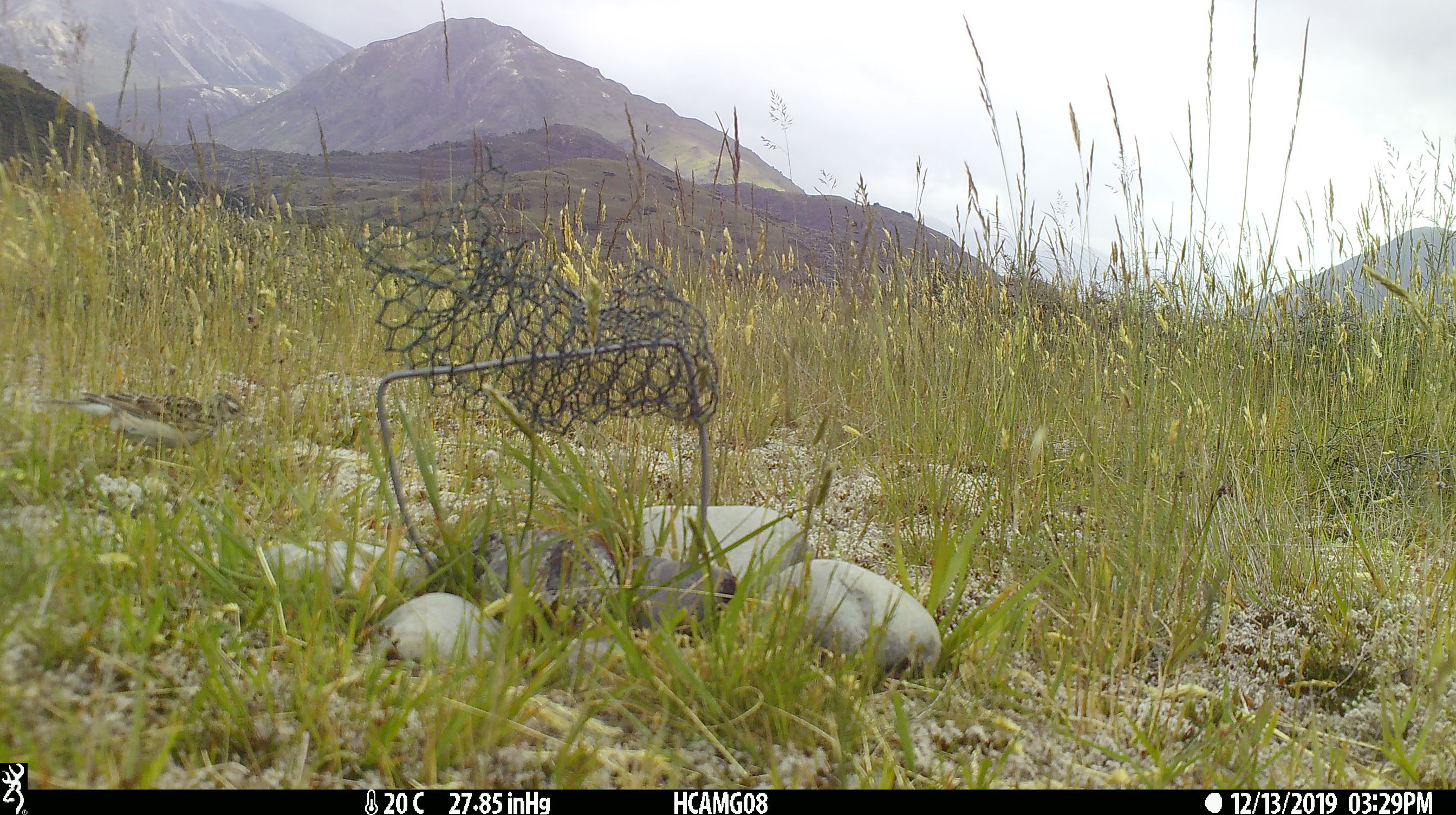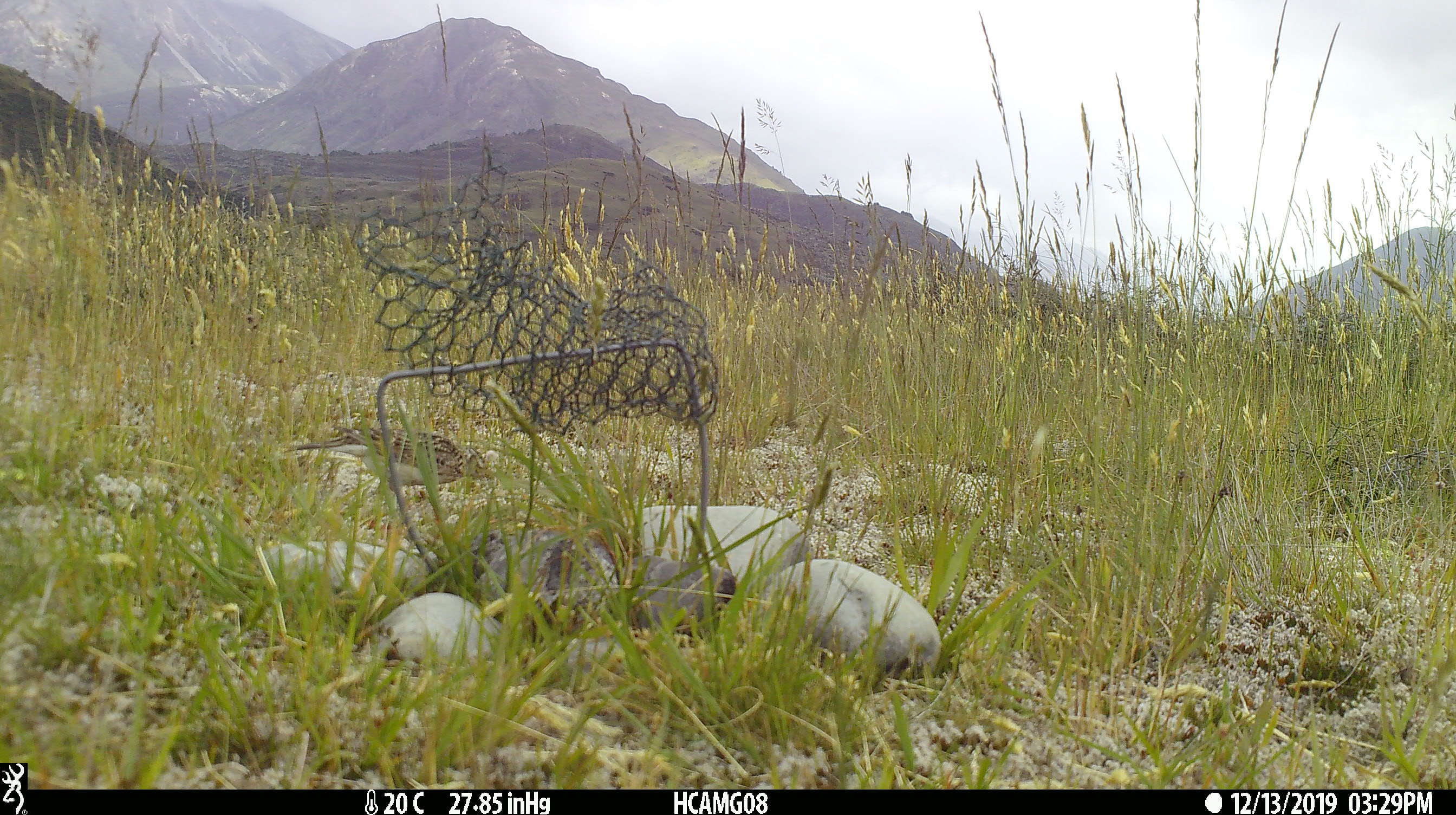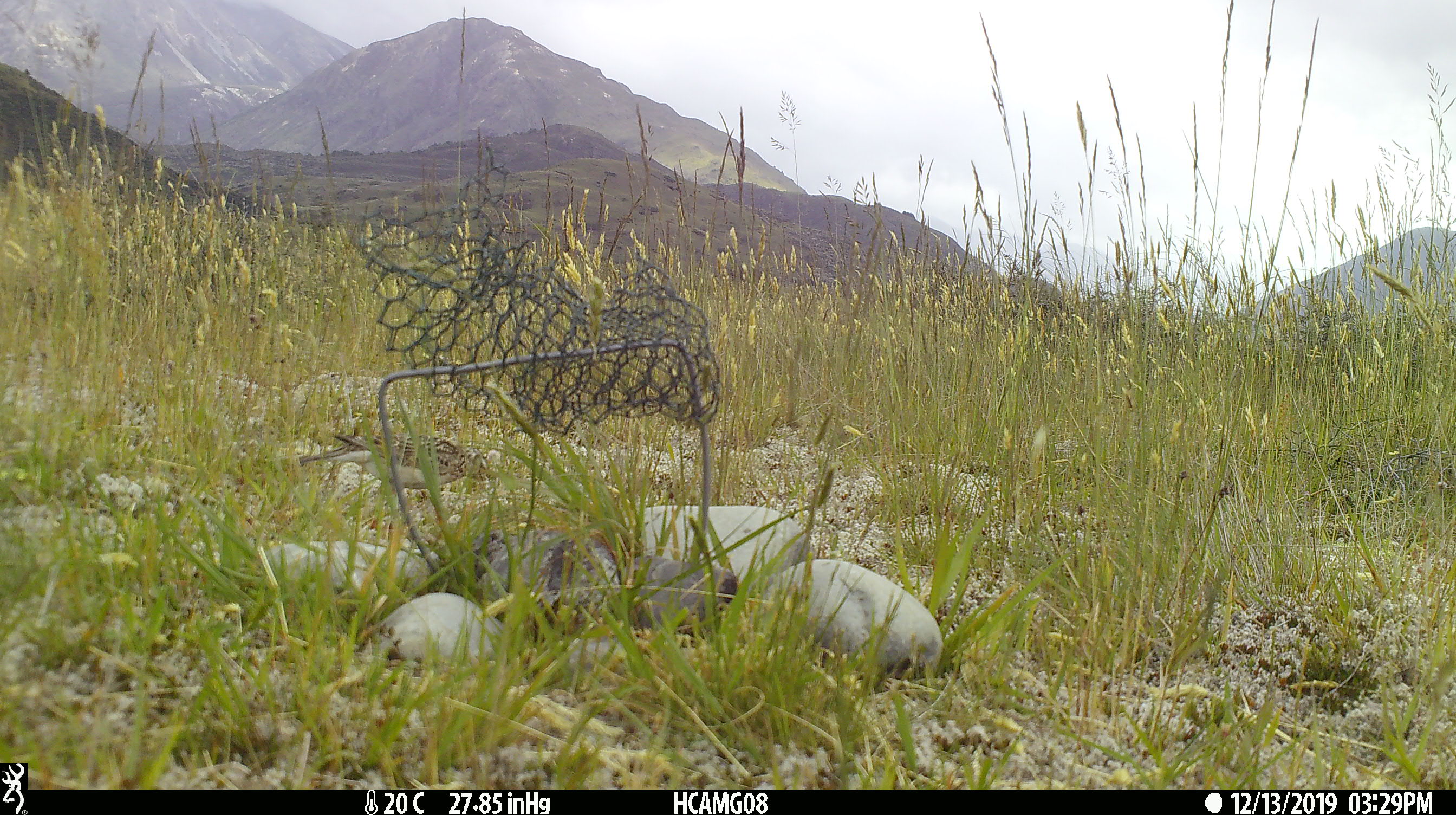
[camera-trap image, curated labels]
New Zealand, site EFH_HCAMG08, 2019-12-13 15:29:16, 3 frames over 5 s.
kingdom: Animalia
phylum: Chordata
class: Aves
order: Passeriformes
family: Motacillidae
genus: Anthus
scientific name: Anthus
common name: pipit